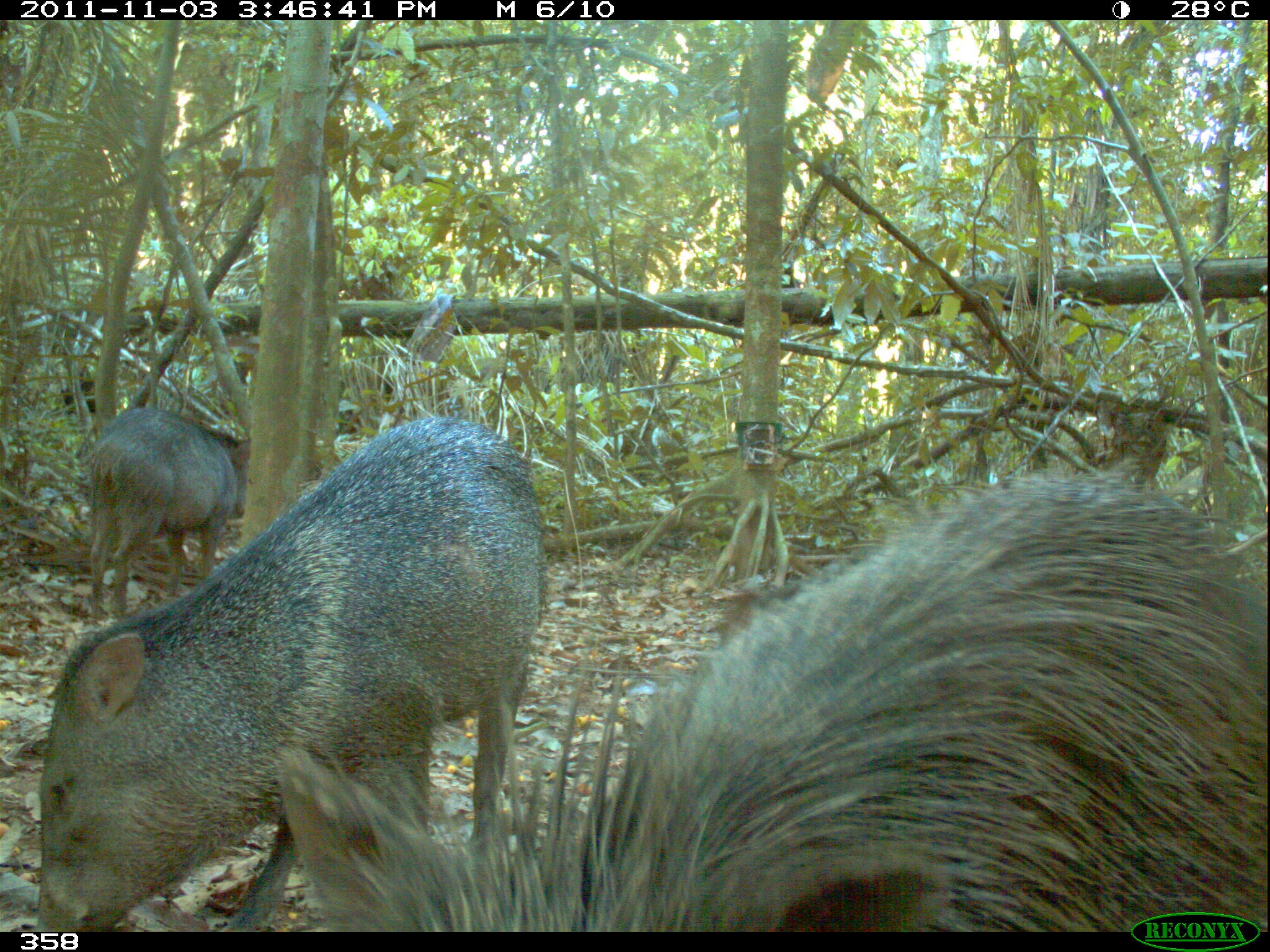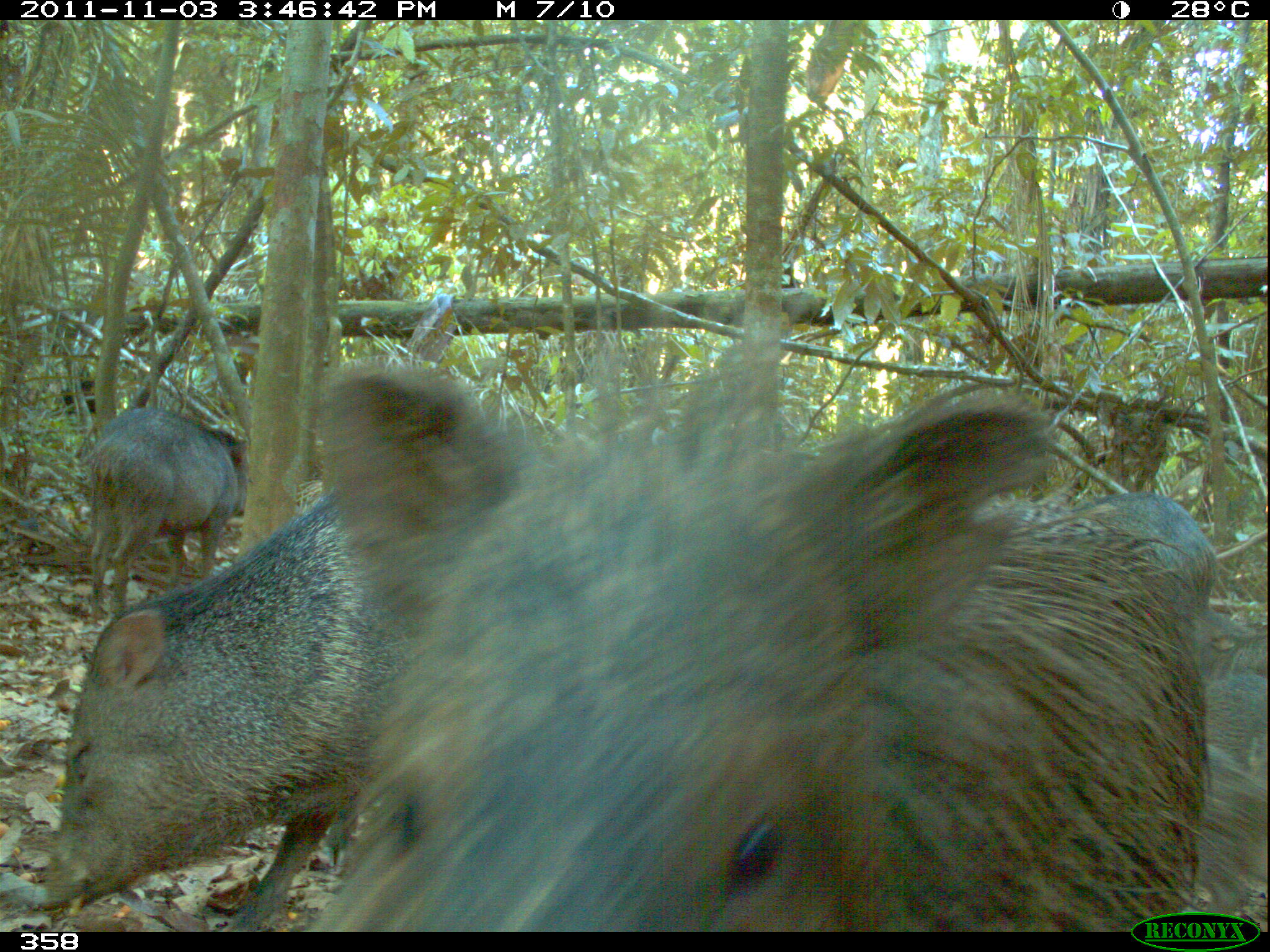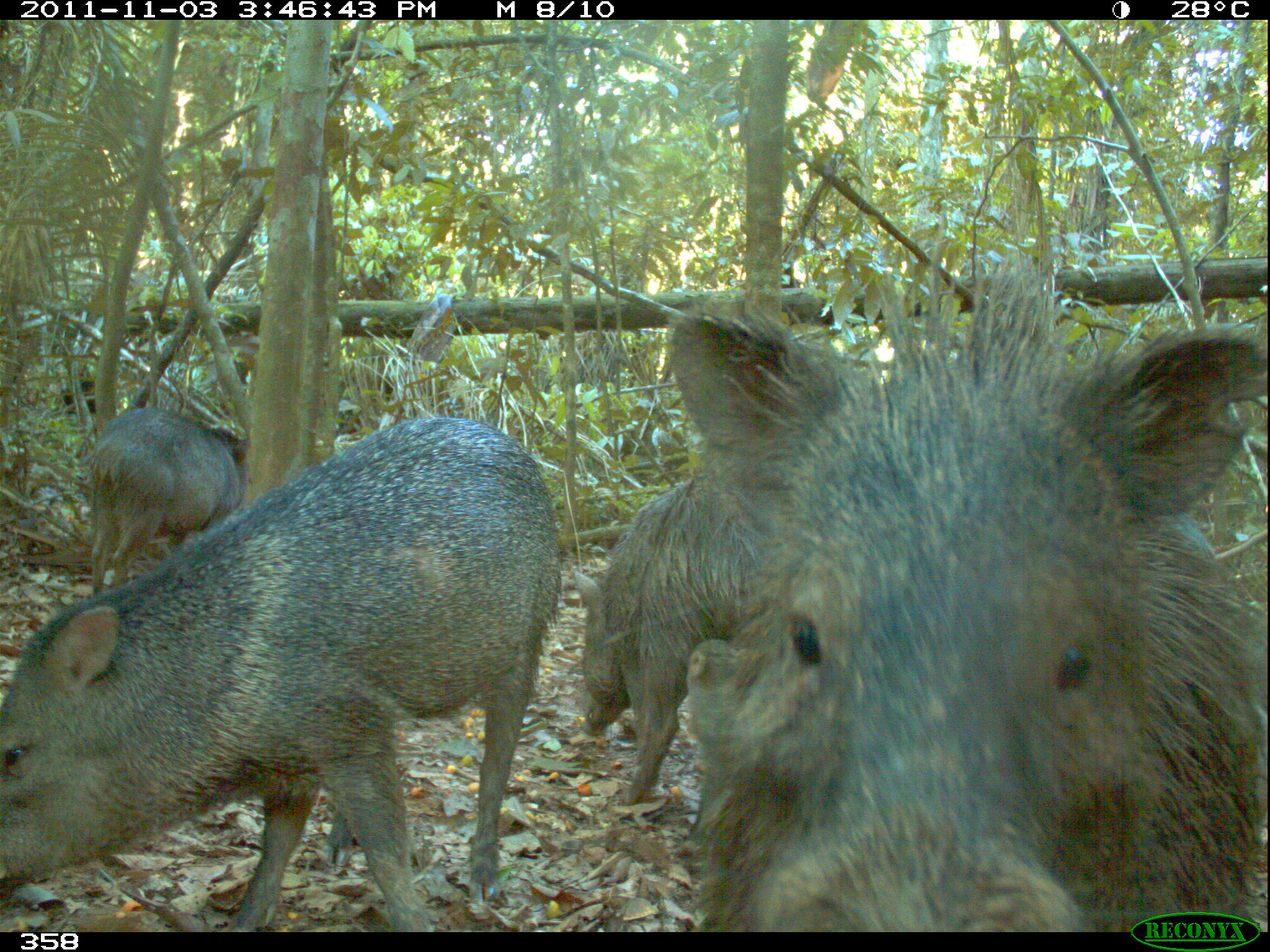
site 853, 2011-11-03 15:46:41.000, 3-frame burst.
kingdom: Animalia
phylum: Chordata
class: Mammalia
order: Artiodactyla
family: Tayassuidae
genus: Pecari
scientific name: Pecari tajacu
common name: collared peccary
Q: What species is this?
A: Pecari tajacu (collared peccary).